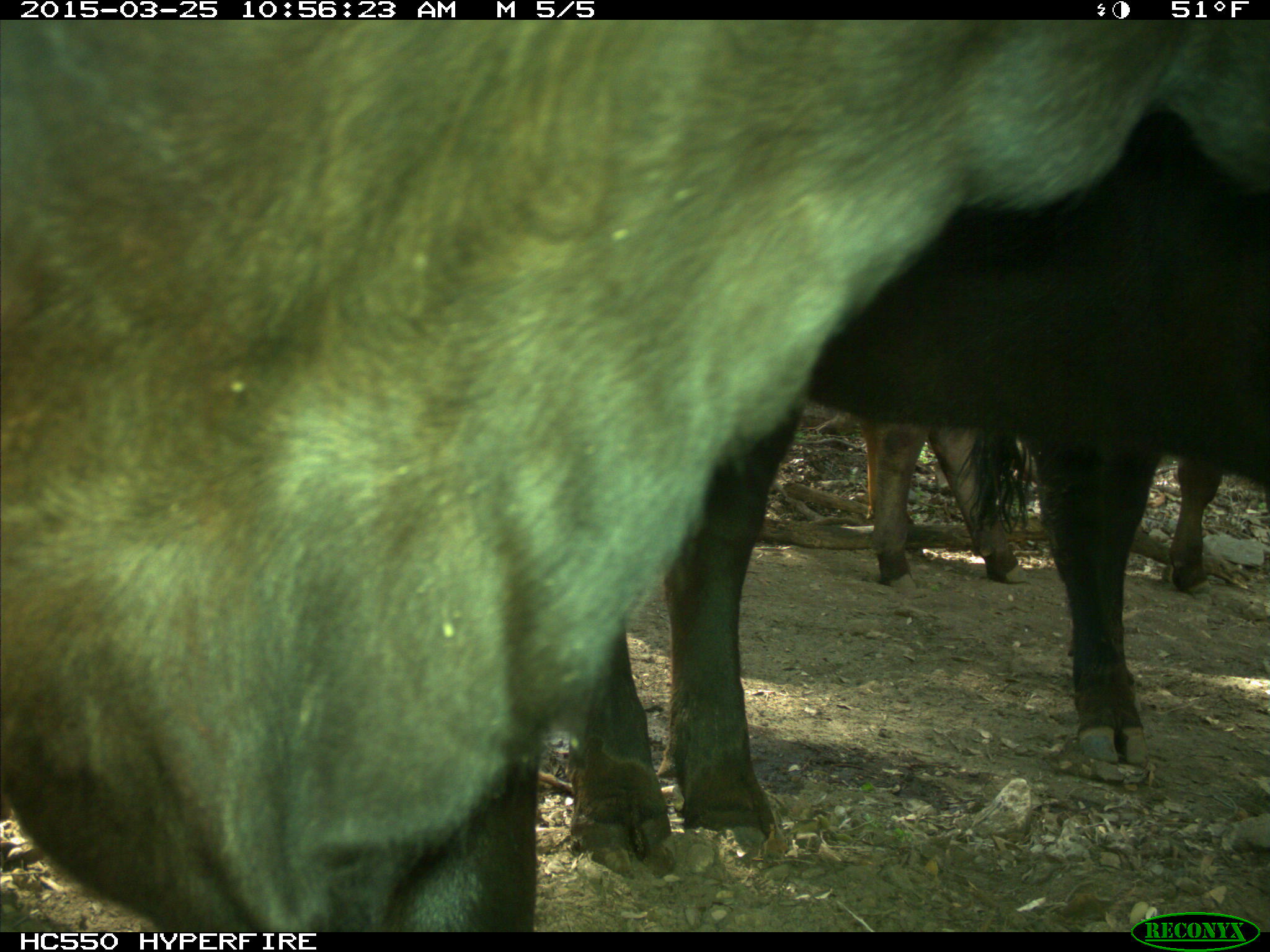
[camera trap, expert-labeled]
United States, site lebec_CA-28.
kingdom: Animalia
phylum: Chordata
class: Mammalia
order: Artiodactyla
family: Bovidae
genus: Bos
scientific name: Bos taurus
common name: domestic cow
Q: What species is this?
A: Bos taurus (domestic cow).